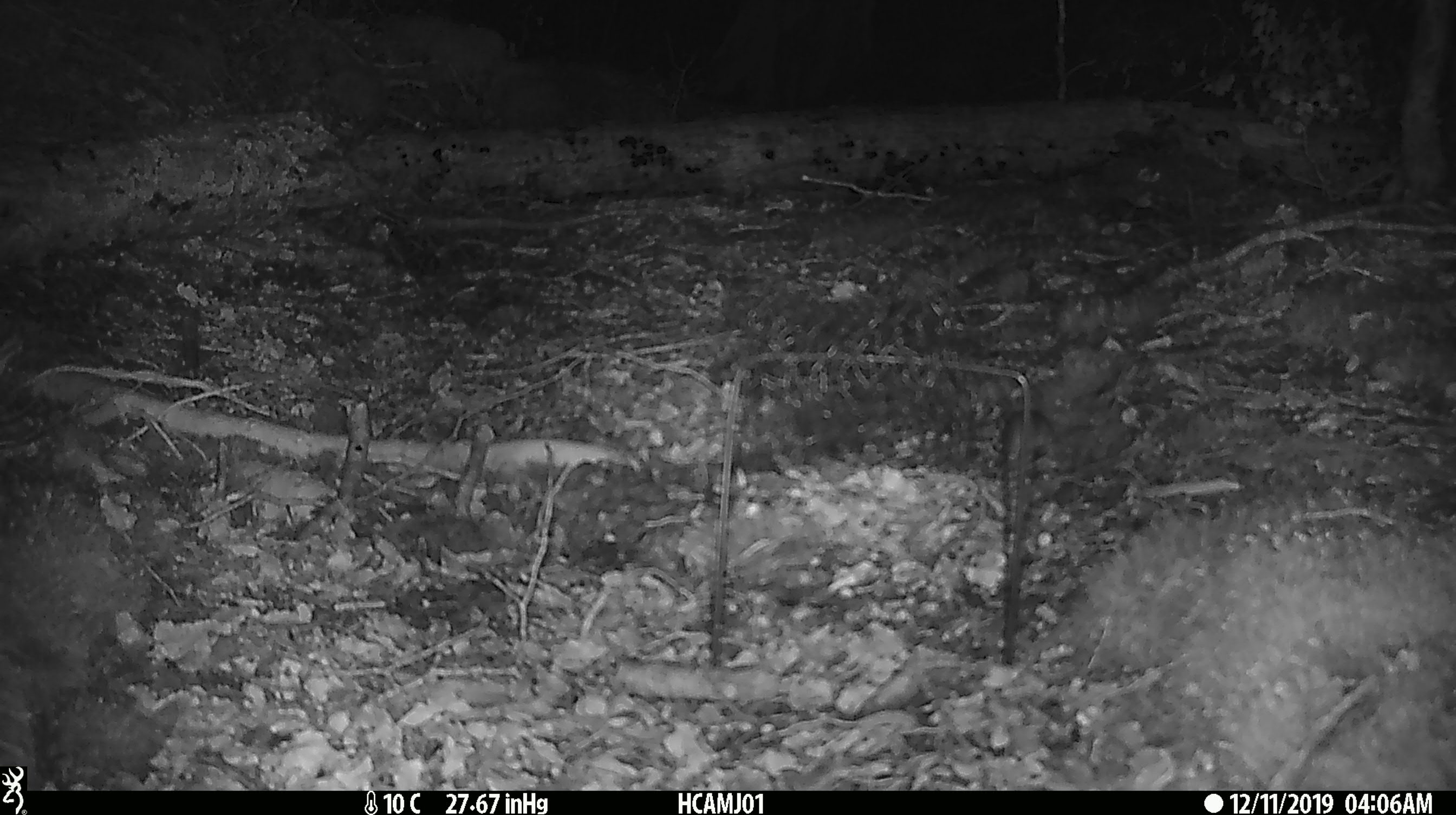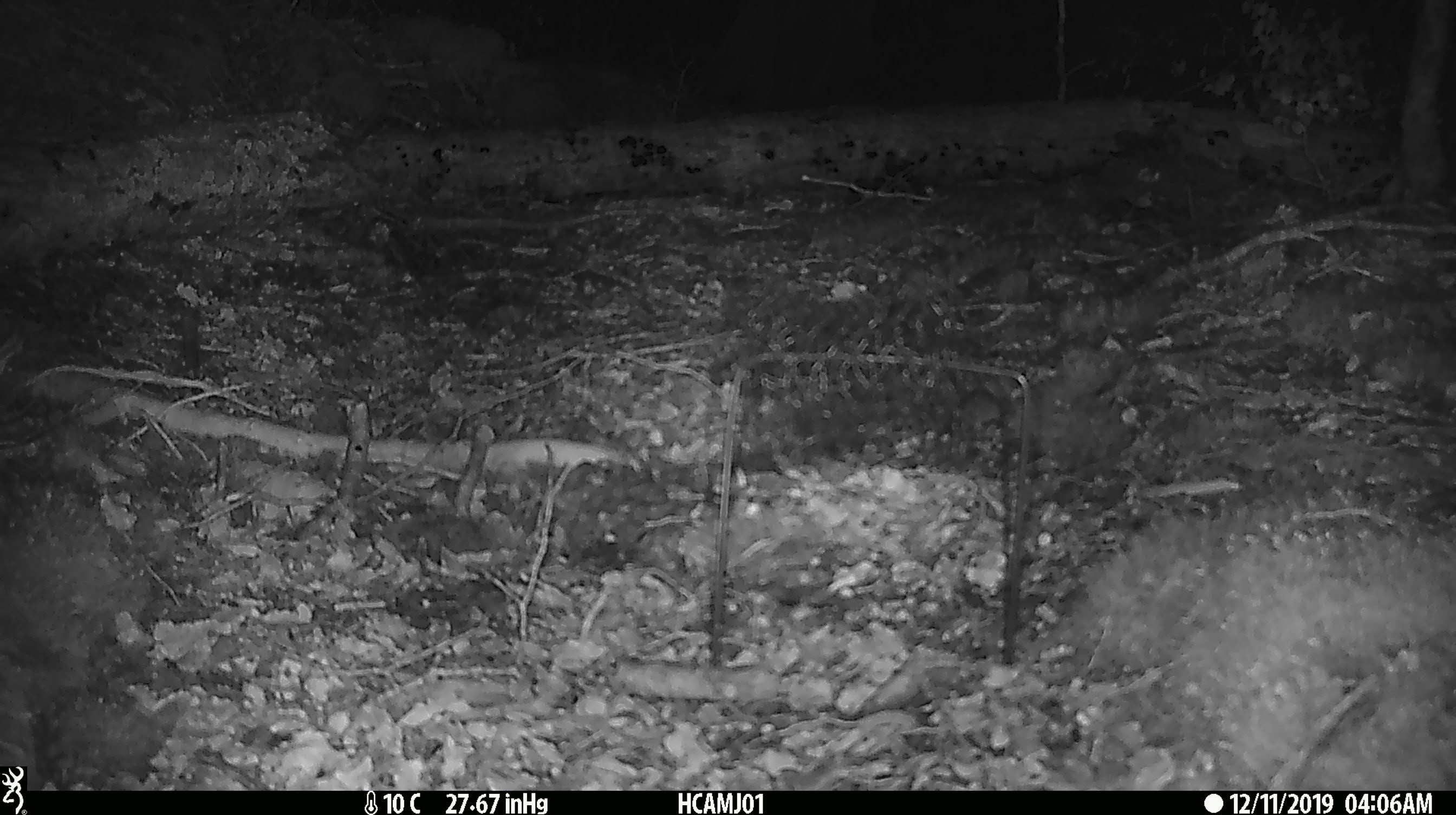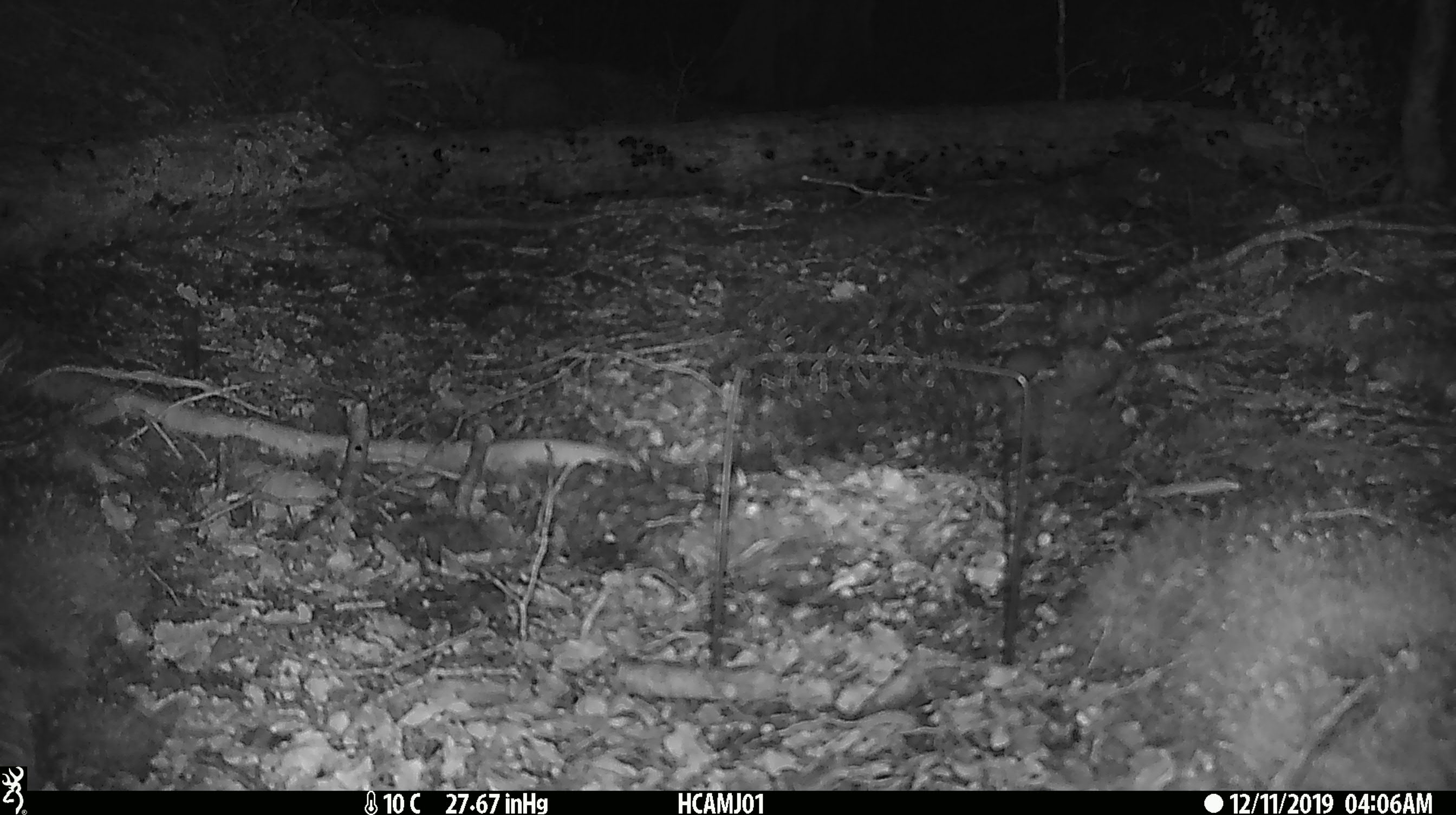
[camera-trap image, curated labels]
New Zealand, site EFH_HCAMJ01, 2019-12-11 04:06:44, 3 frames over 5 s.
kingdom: Animalia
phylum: Chordata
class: Mammalia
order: Rodentia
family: Muridae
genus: Mus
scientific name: Mus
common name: mouse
Mouse (Mus).